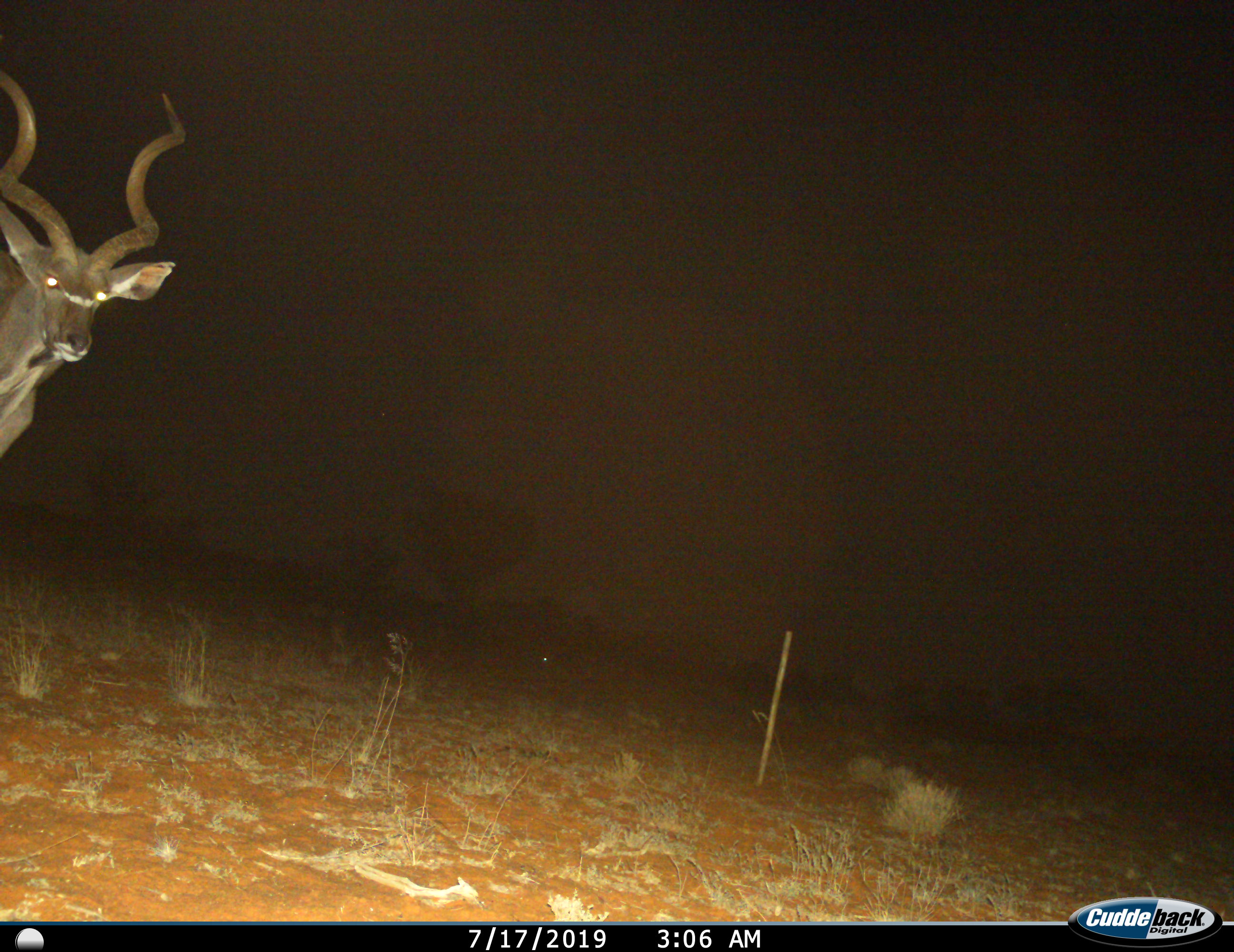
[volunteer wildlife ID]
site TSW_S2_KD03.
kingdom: Animalia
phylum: Chordata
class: Mammalia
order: Artiodactyla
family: Bovidae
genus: Tragelaphus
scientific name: Tragelaphus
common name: kudu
Kudu (Tragelaphus), count 1. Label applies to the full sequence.